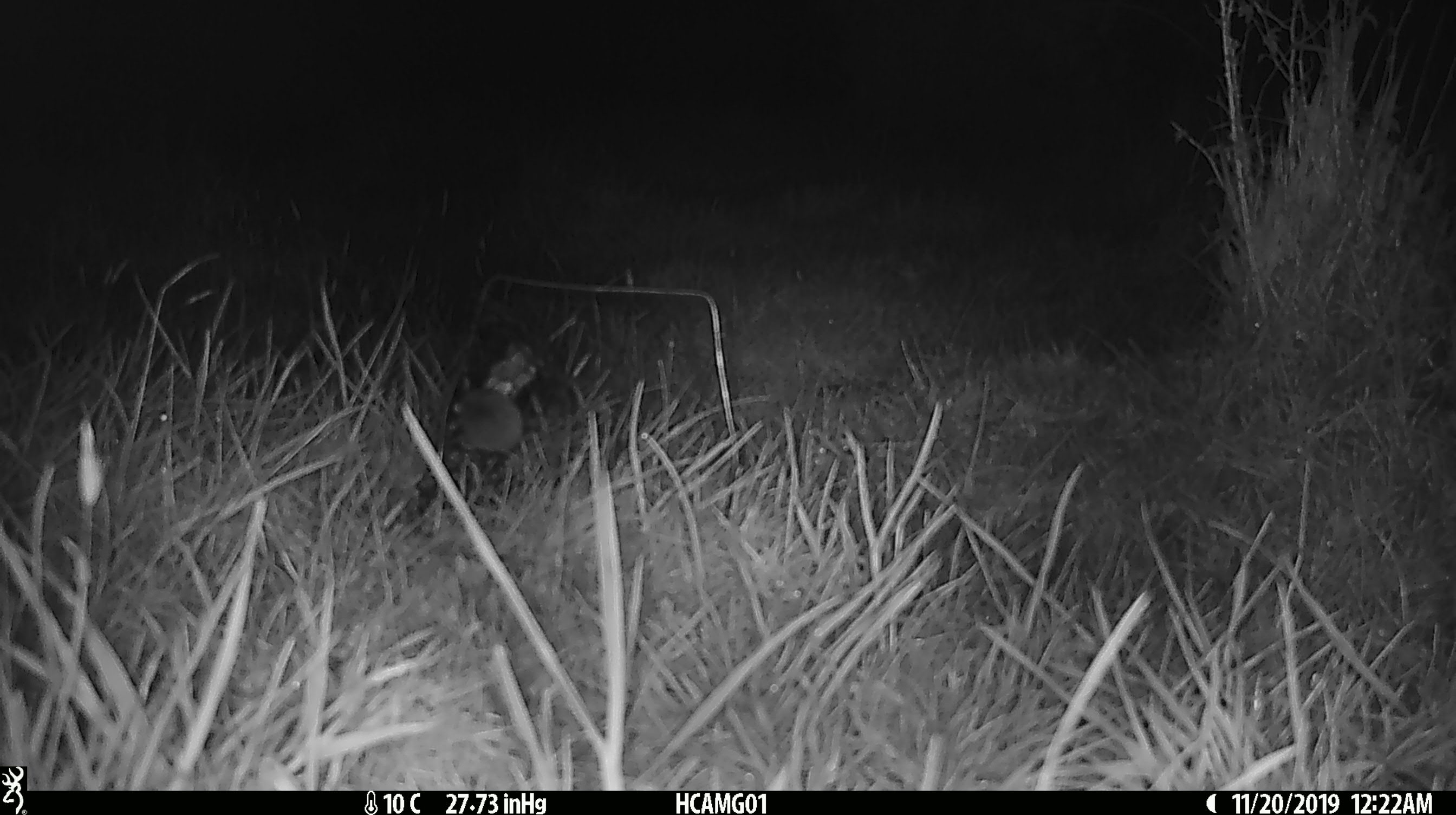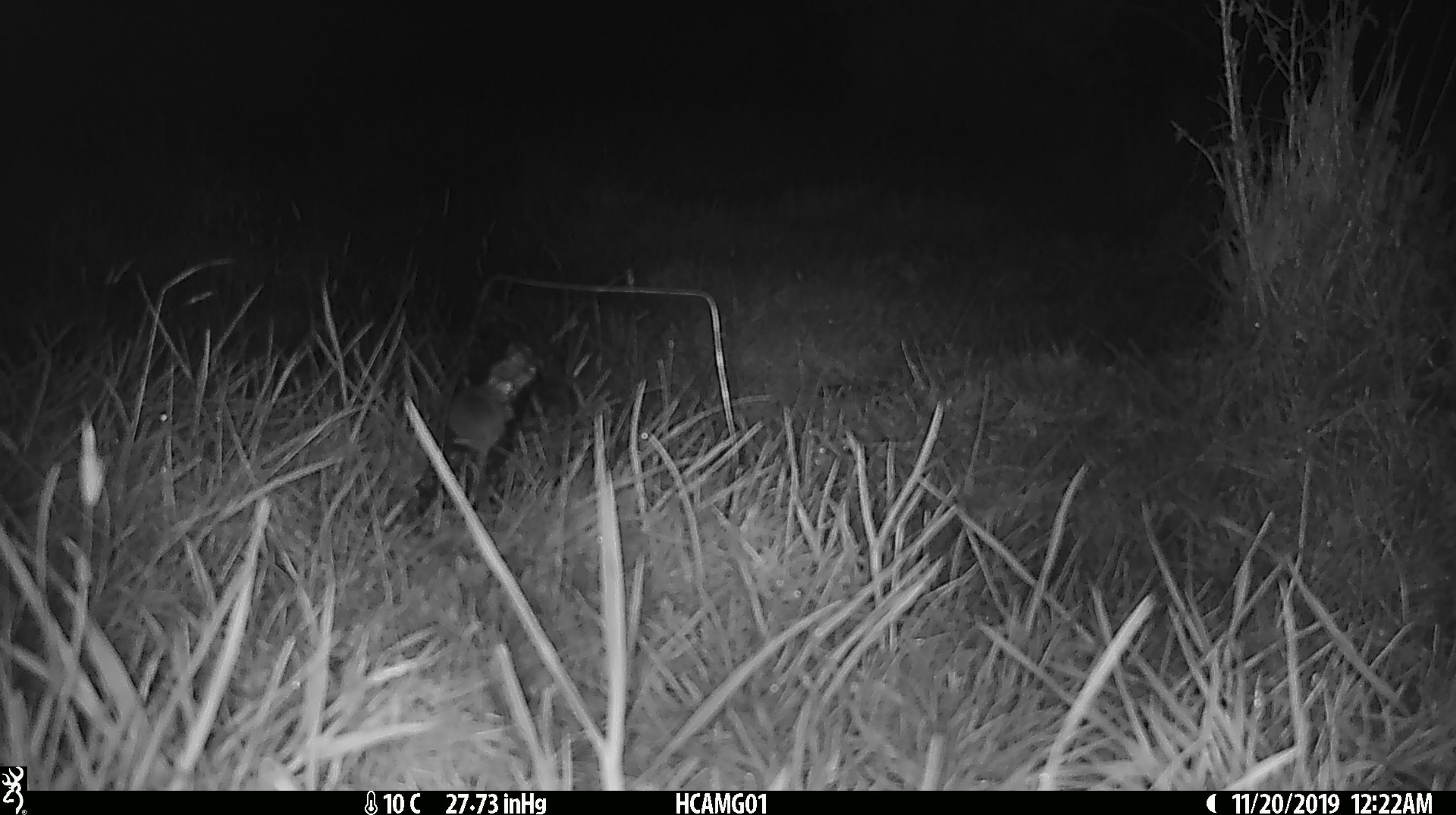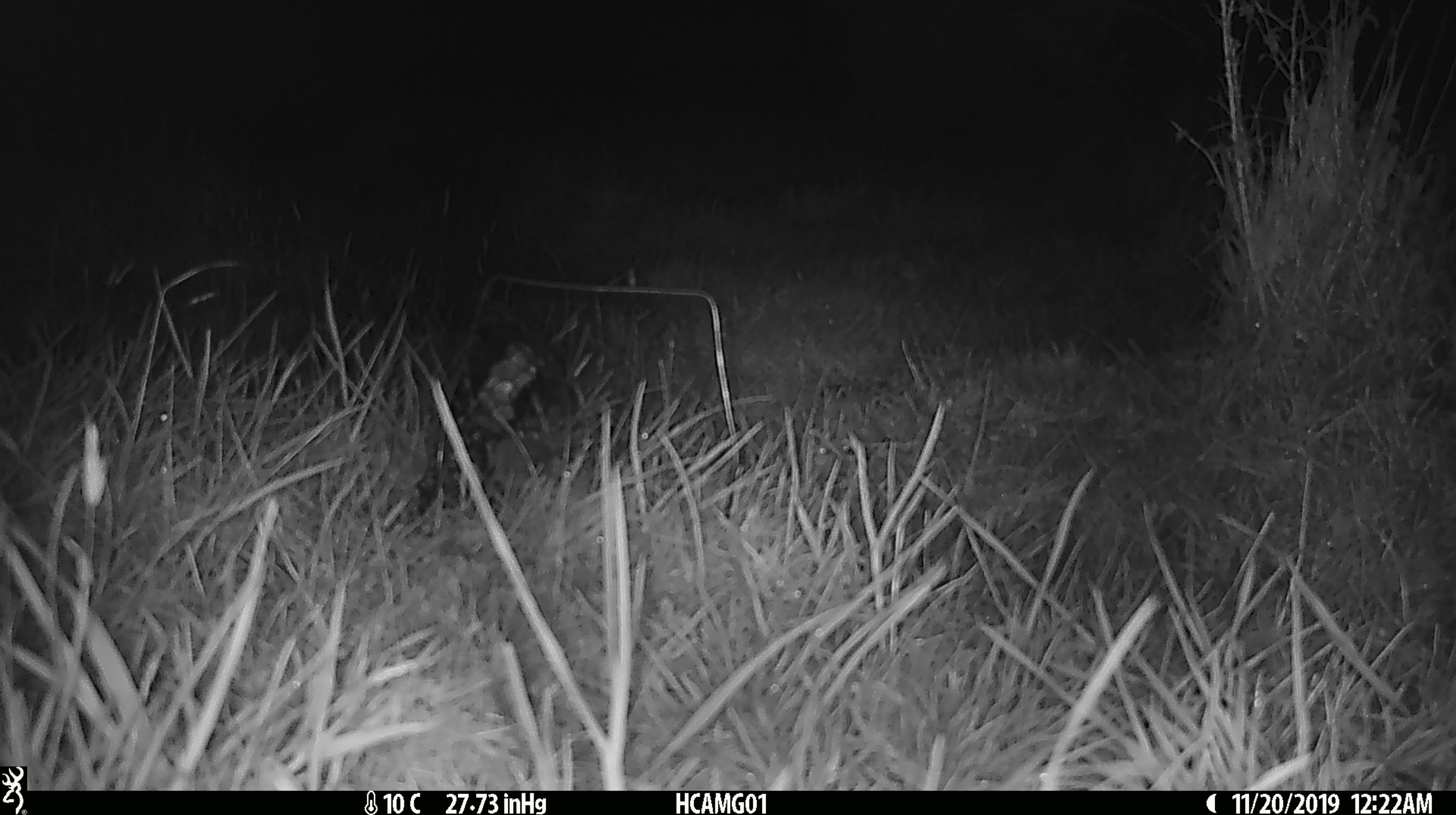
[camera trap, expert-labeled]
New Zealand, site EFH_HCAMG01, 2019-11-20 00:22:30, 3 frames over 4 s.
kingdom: Animalia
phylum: Chordata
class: Mammalia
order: Rodentia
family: Muridae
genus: Mus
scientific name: Mus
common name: mouse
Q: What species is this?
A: Mouse (Mus).